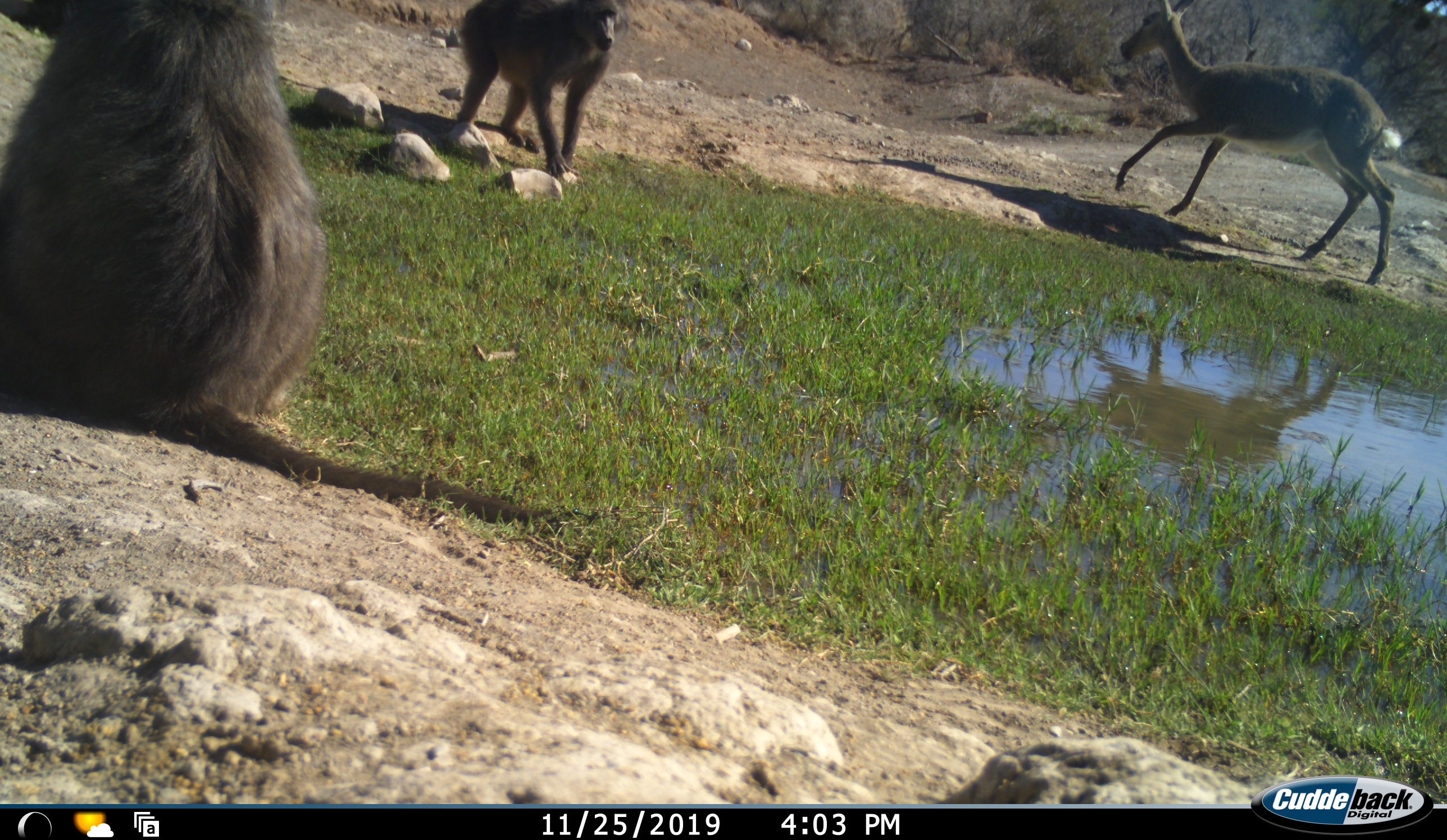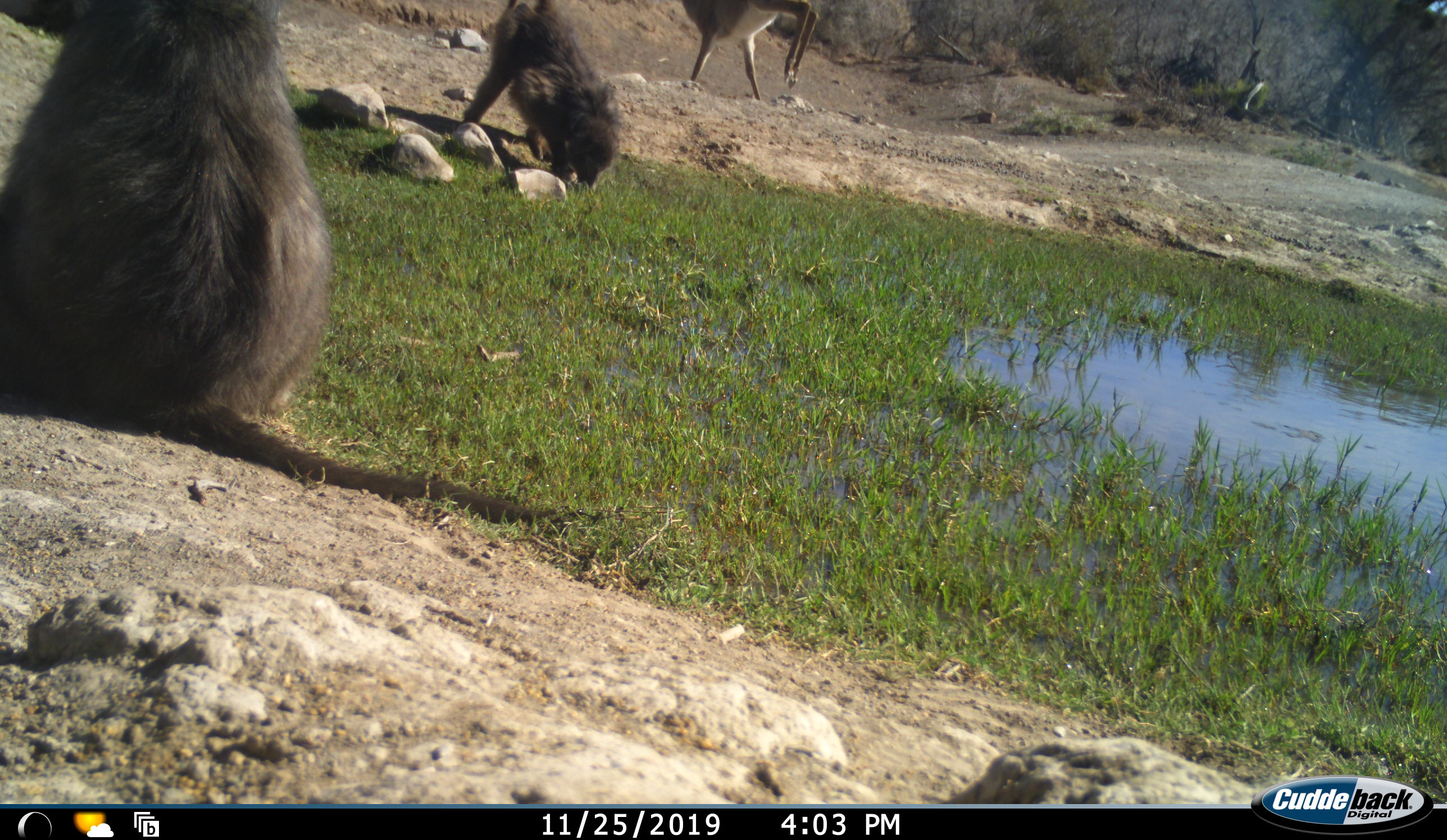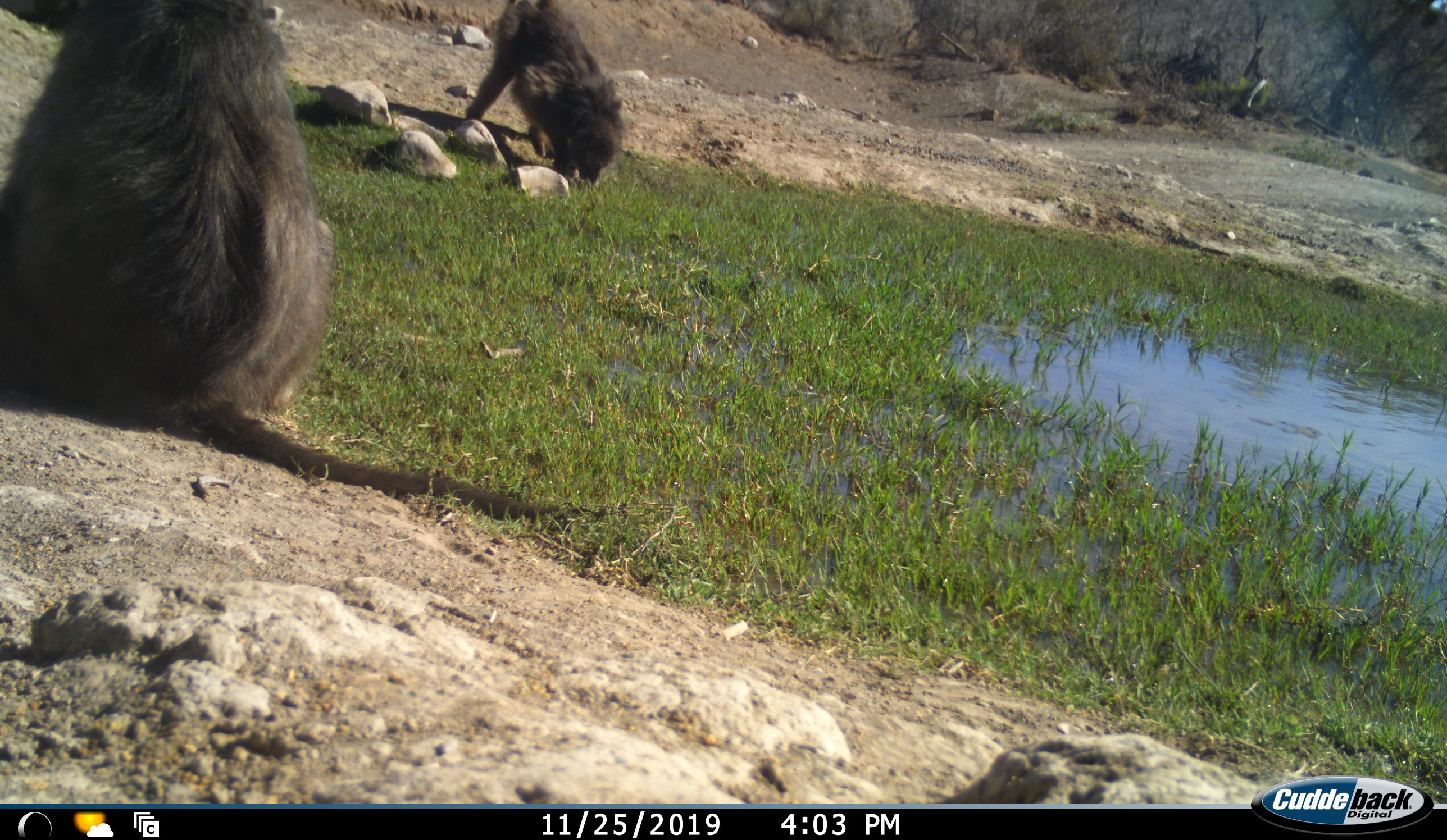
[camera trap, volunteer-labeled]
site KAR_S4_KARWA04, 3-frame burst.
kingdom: Animalia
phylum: Chordata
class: Mammalia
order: Primates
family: Cercopithecidae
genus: Papio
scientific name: Papio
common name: baboon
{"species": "baboon (Papio)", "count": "2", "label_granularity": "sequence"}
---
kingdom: Animalia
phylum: Chordata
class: Mammalia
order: Artiodactyla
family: Bovidae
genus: Pelea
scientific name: Pelea capreolus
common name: grey rhebok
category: rhebokgrey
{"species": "rhebokgrey (grey rhebok) (Pelea capreolus)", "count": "1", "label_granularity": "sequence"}